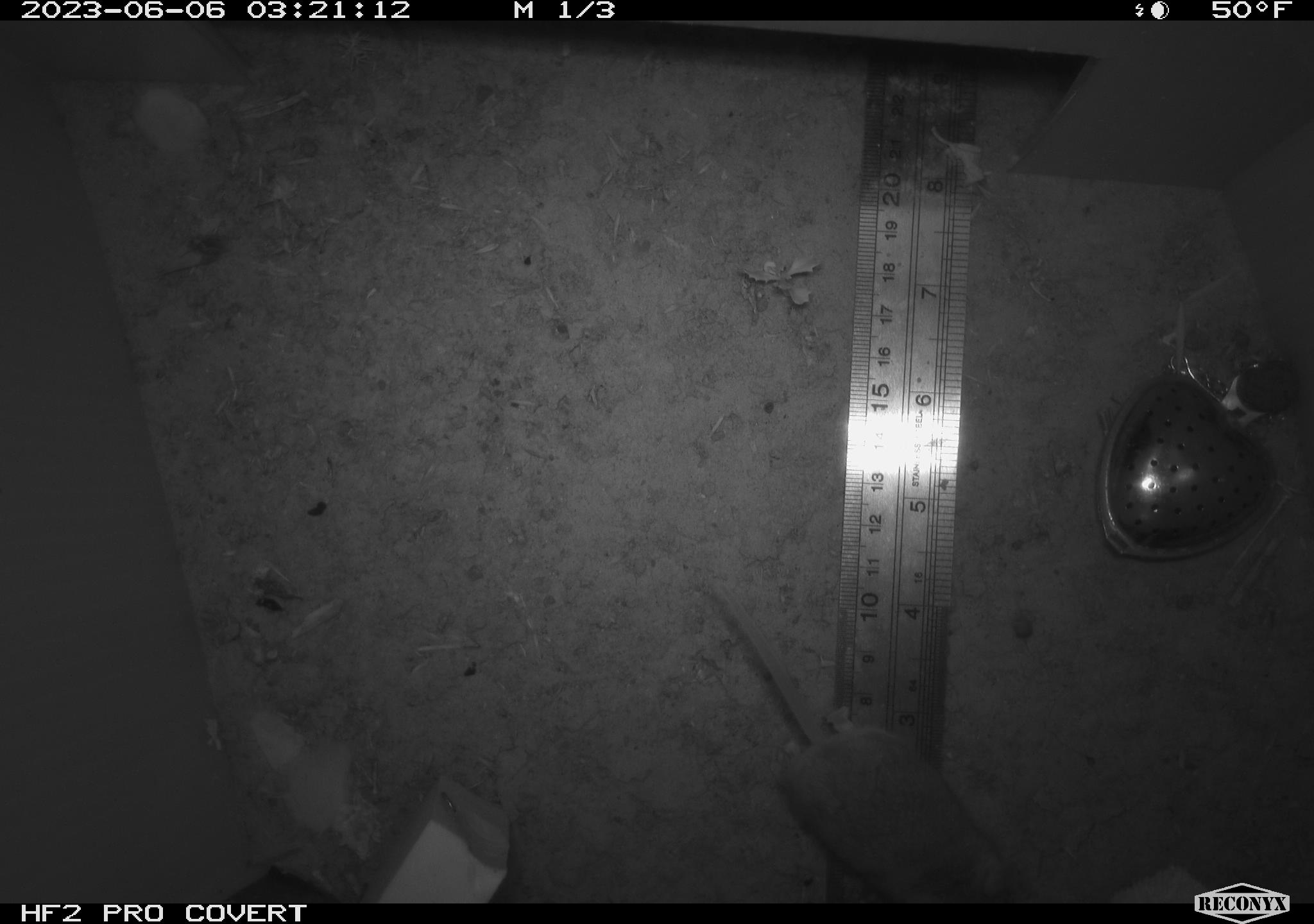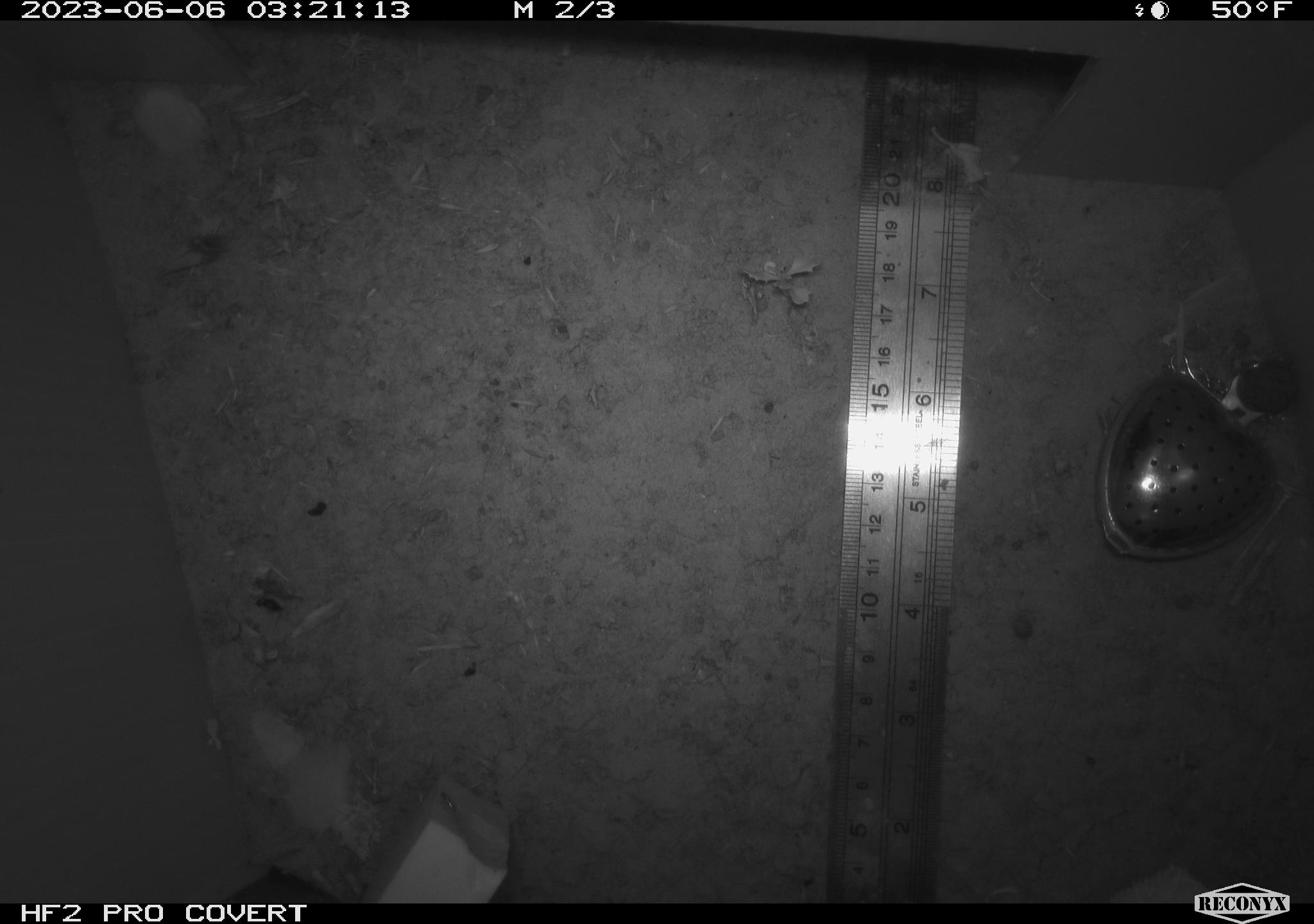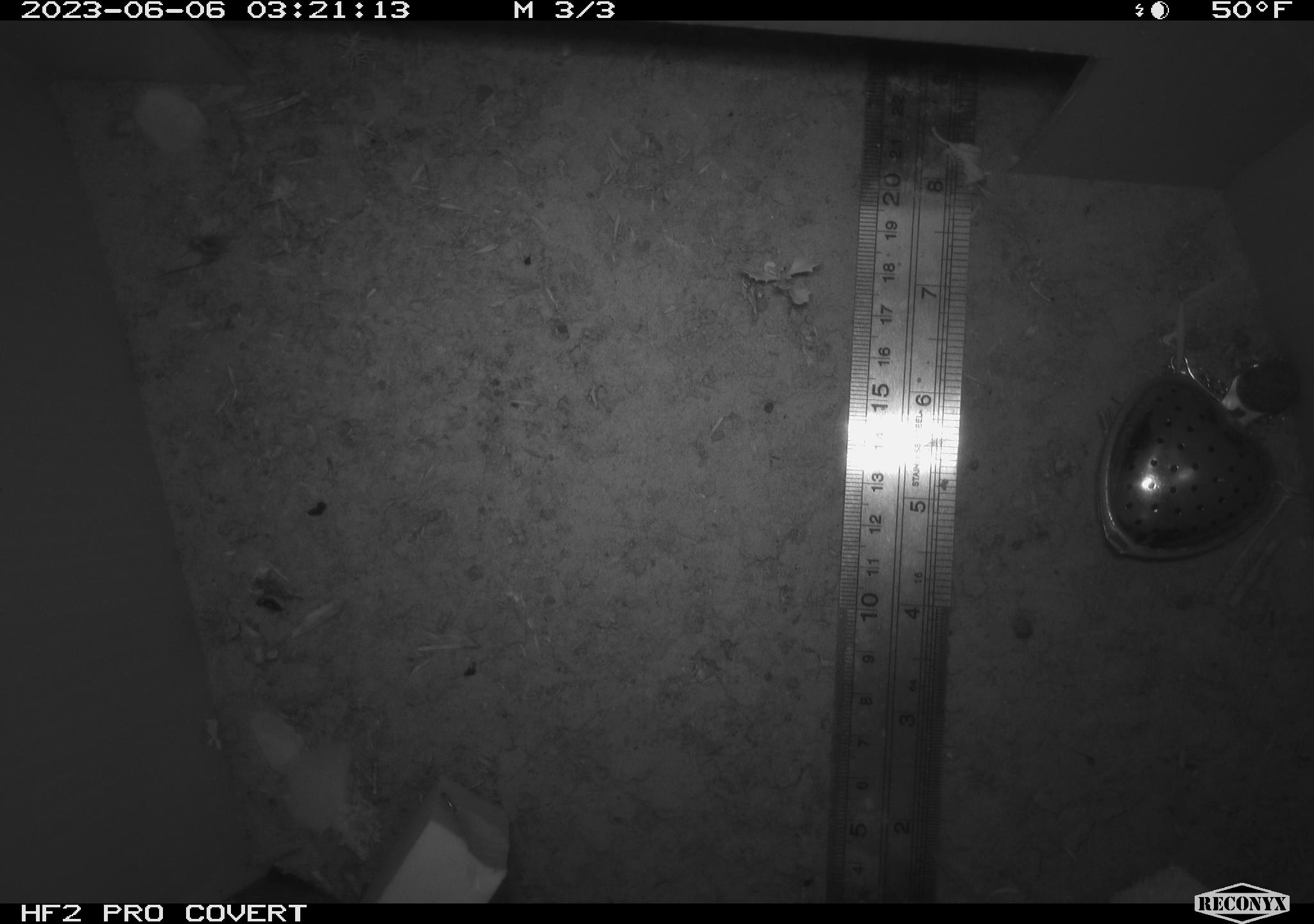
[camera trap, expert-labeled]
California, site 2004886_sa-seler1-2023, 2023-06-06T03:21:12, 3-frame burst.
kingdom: Animalia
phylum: Chordata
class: Mammalia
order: Rodentia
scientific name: Rodentia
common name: mouse species